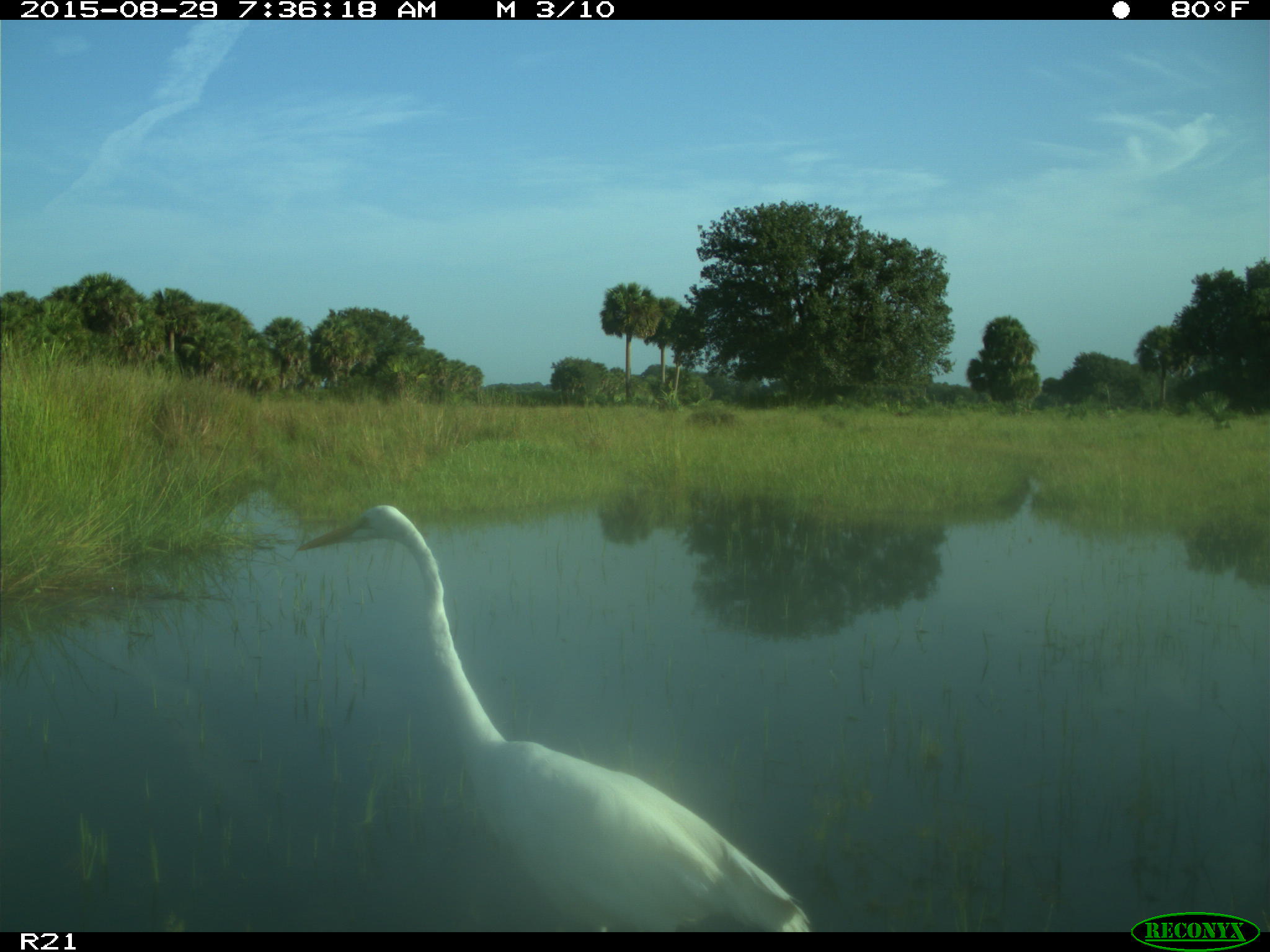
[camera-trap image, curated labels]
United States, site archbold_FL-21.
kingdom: Animalia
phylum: Chordata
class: Aves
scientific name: Aves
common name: birds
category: unidentified bird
Unidentified bird (birds) (Aves).